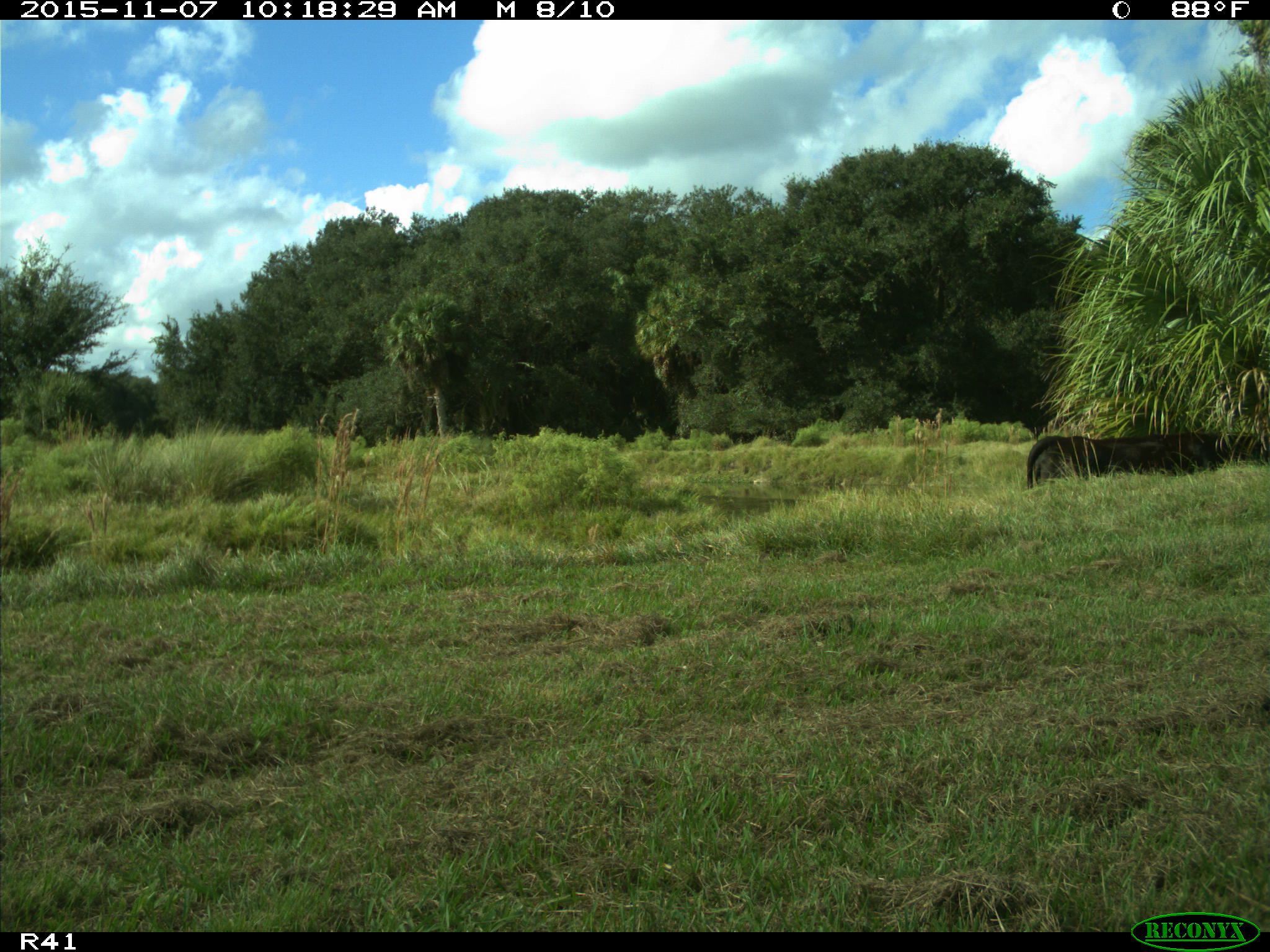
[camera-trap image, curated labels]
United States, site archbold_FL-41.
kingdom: Animalia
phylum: Chordata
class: Mammalia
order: Artiodactyla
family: Bovidae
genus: Bos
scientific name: Bos taurus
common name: domestic cow